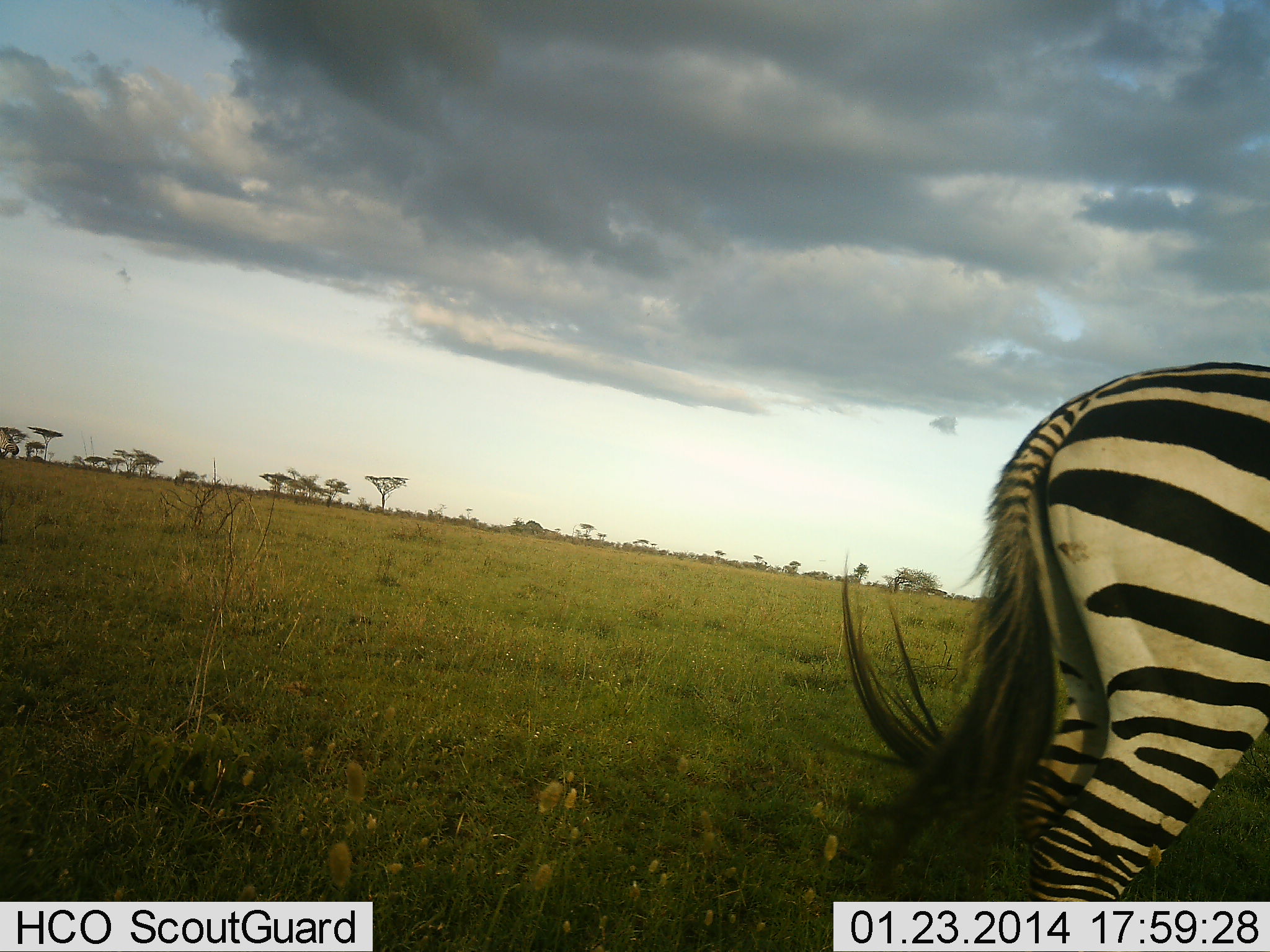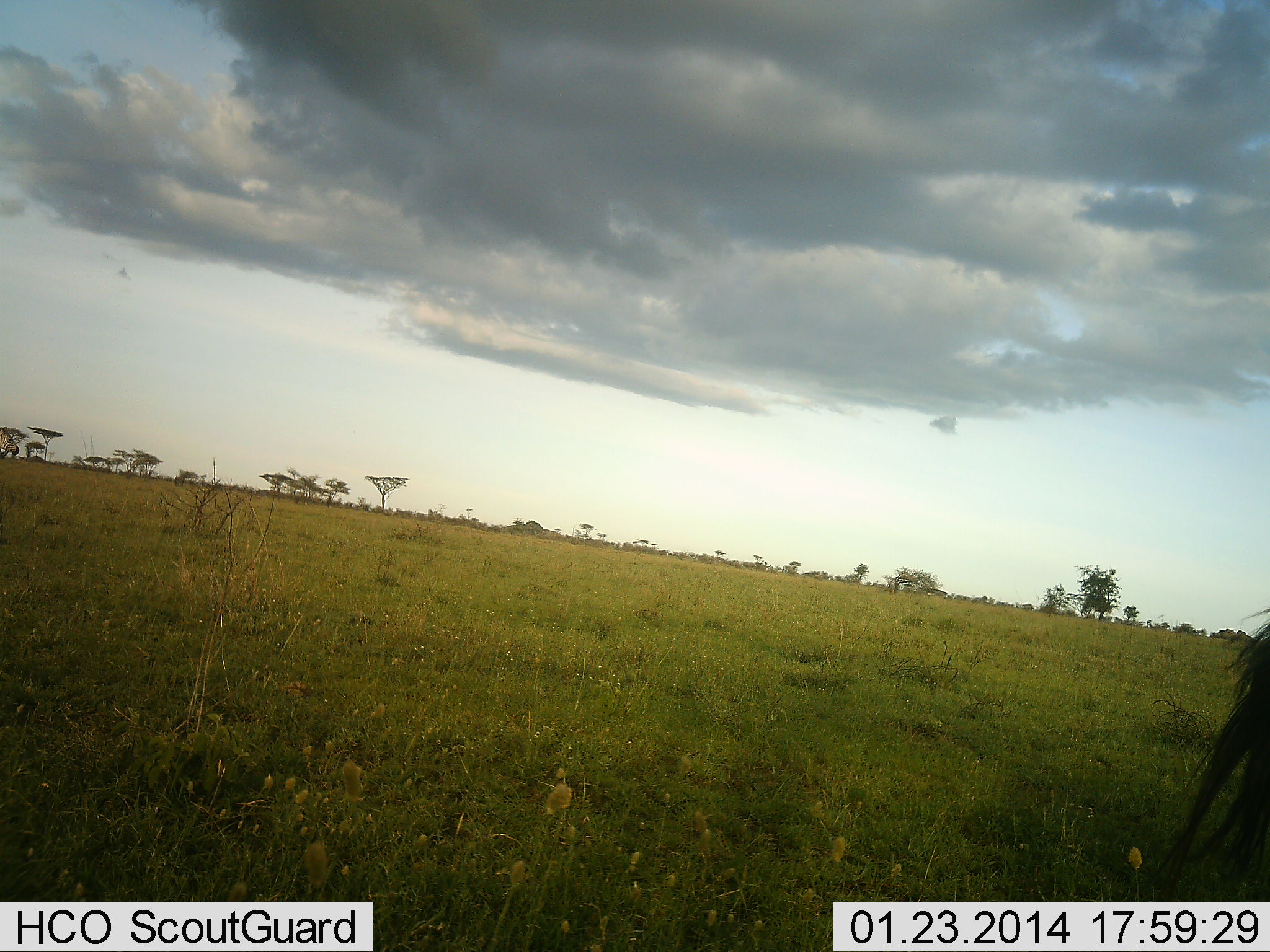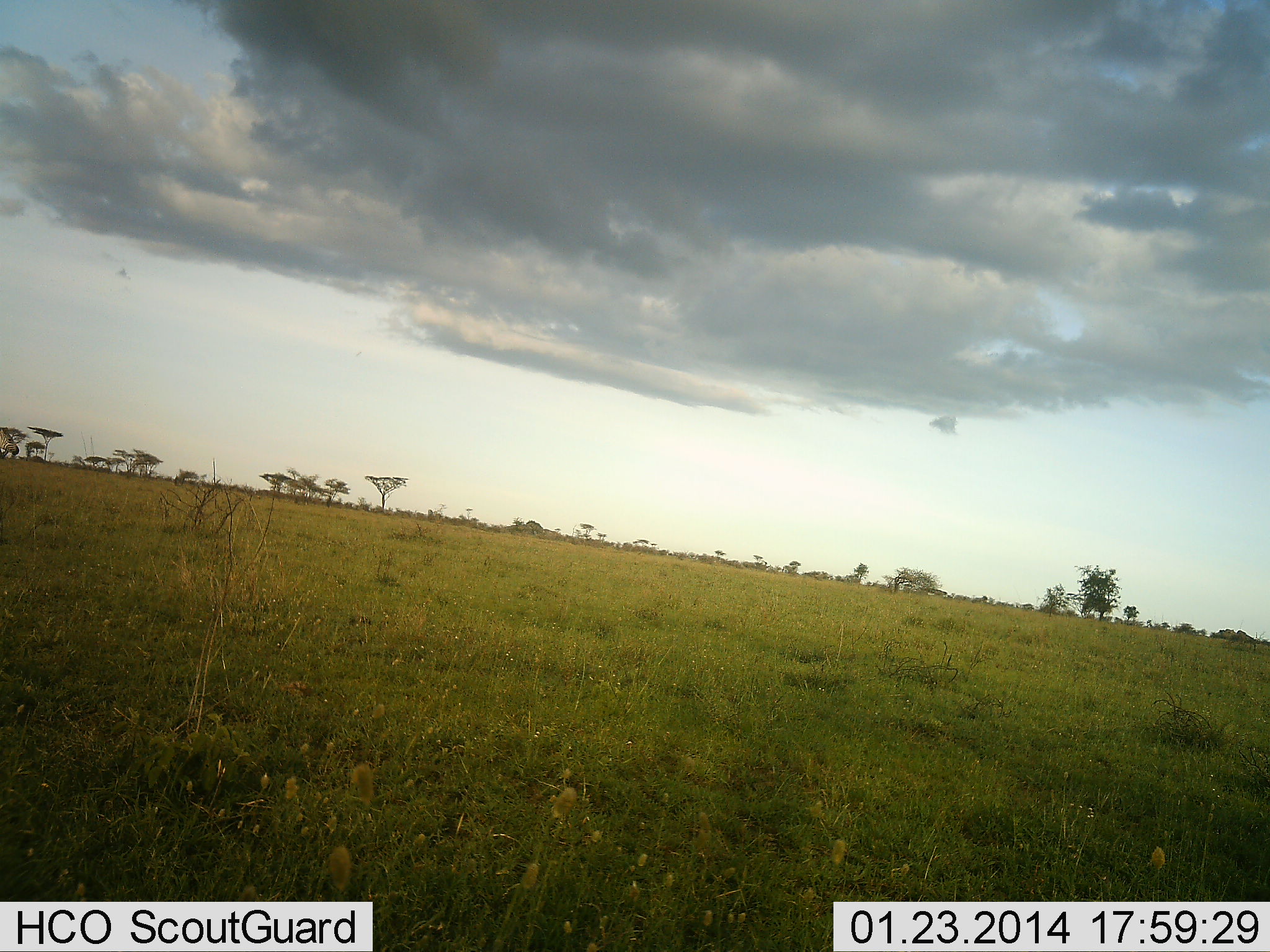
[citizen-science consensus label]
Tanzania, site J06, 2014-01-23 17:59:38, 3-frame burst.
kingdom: Animalia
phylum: Chordata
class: Mammalia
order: Perissodactyla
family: Equidae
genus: Equus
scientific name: Equus quagga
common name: plains zebra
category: zebra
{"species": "zebra (plains zebra) (Equus quagga)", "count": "1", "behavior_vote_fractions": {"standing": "10%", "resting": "0%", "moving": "90%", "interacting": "0%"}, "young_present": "0%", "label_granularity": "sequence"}